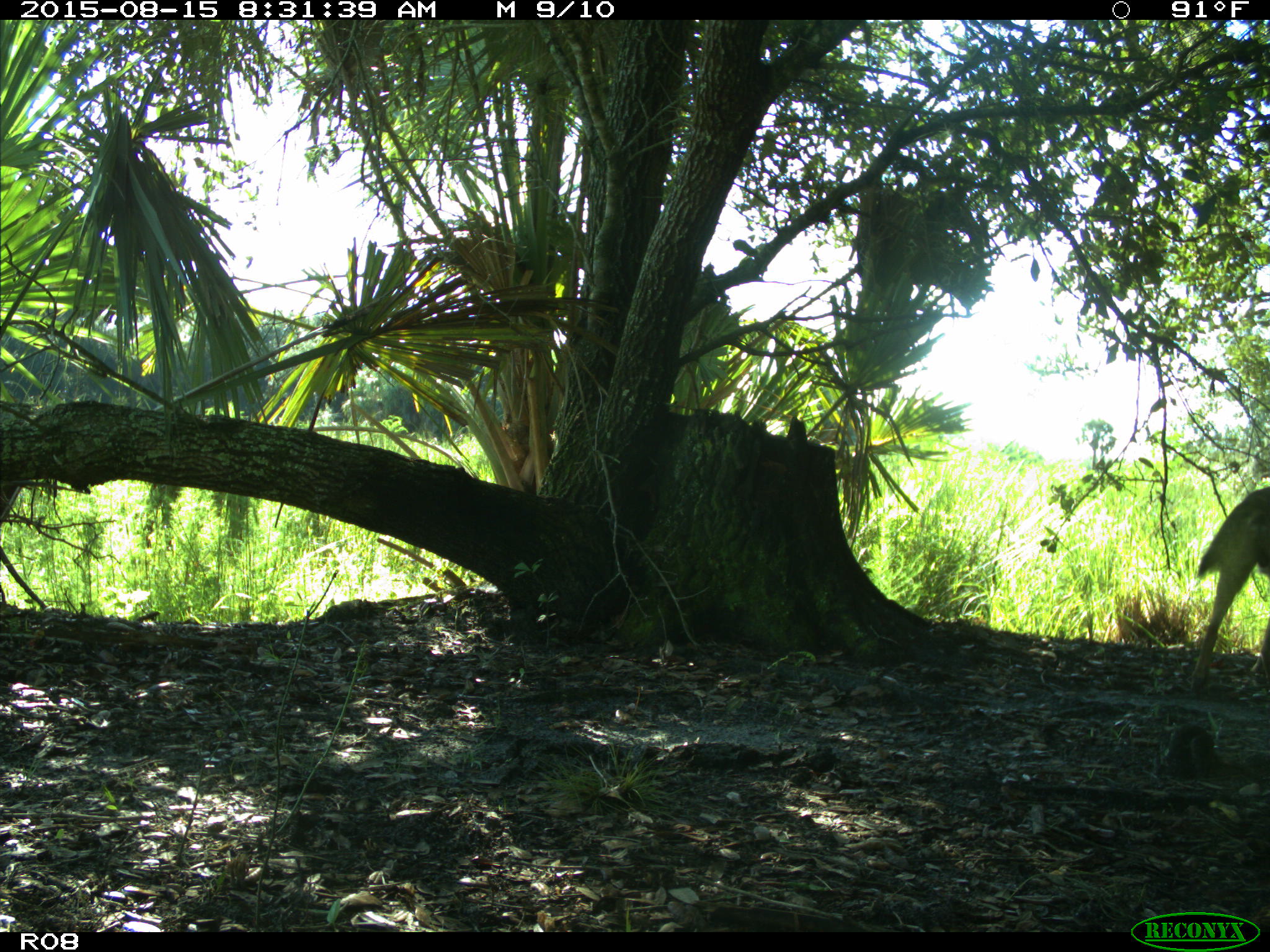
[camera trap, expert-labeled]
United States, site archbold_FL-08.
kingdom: Animalia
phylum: Chordata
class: Mammalia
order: Carnivora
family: Canidae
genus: Canis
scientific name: Canis latrans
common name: coyote